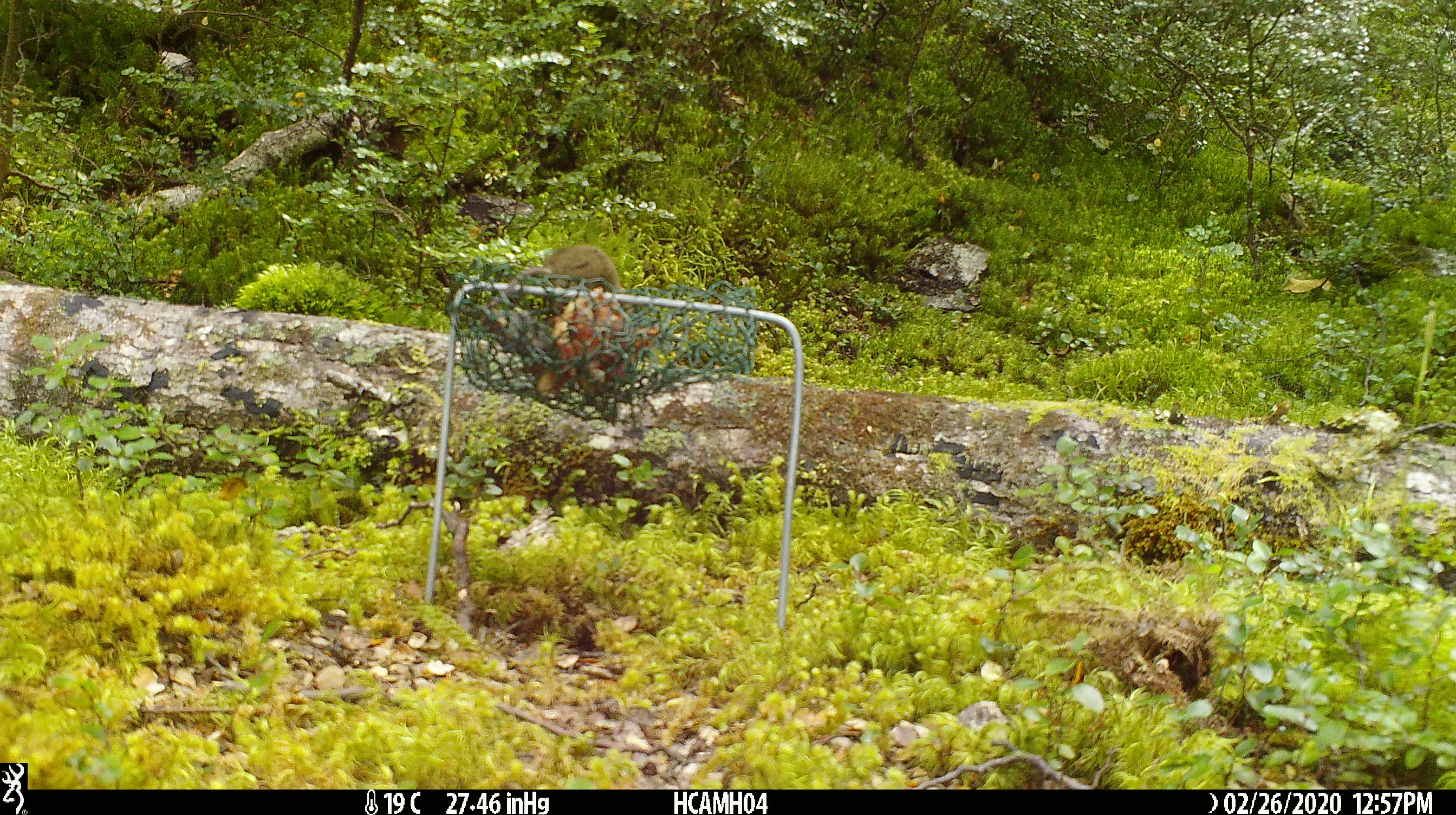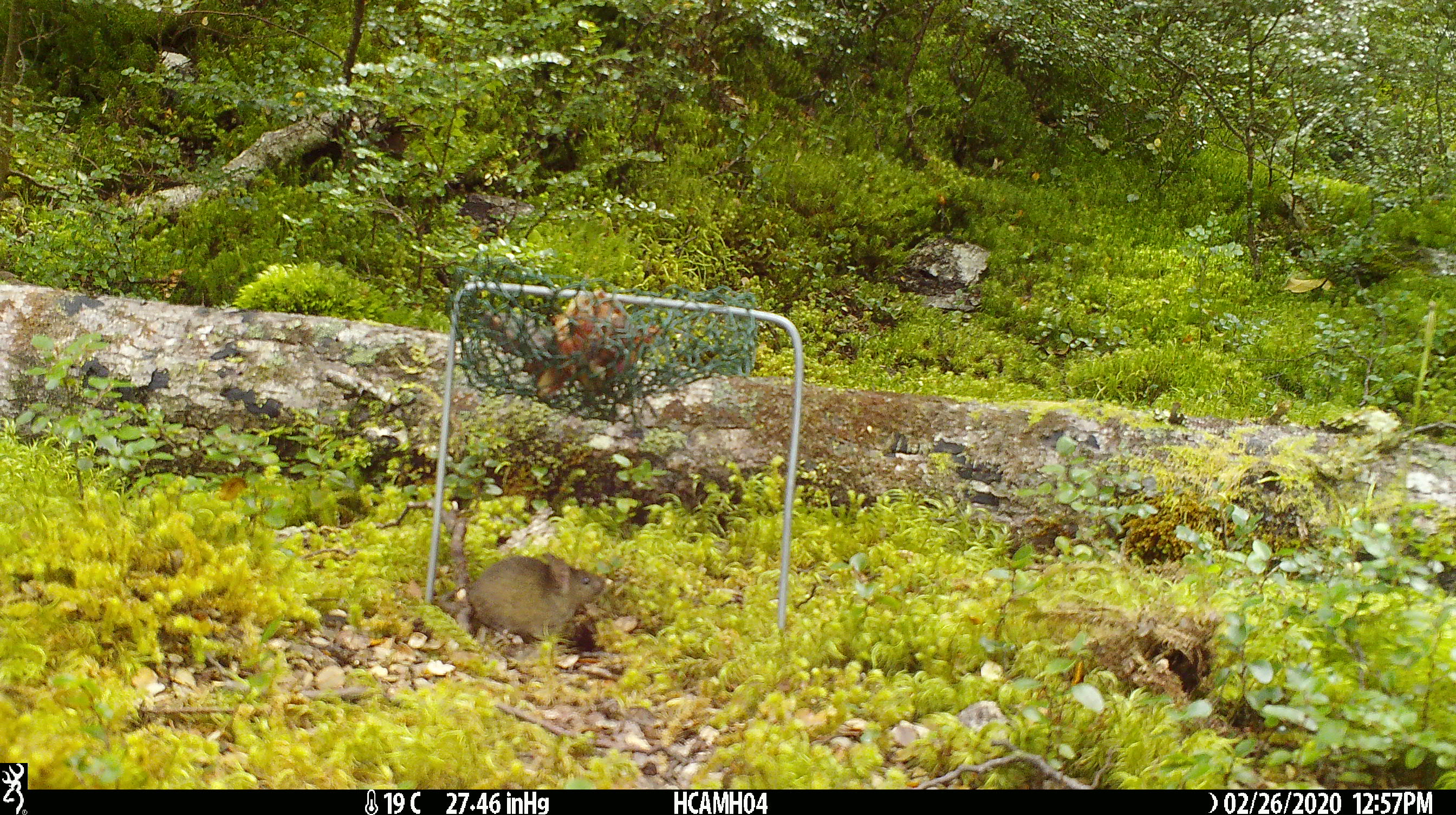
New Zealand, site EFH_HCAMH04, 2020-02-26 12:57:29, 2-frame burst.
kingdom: Animalia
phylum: Chordata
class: Mammalia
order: Rodentia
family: Muridae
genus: Mus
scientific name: Mus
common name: mouse